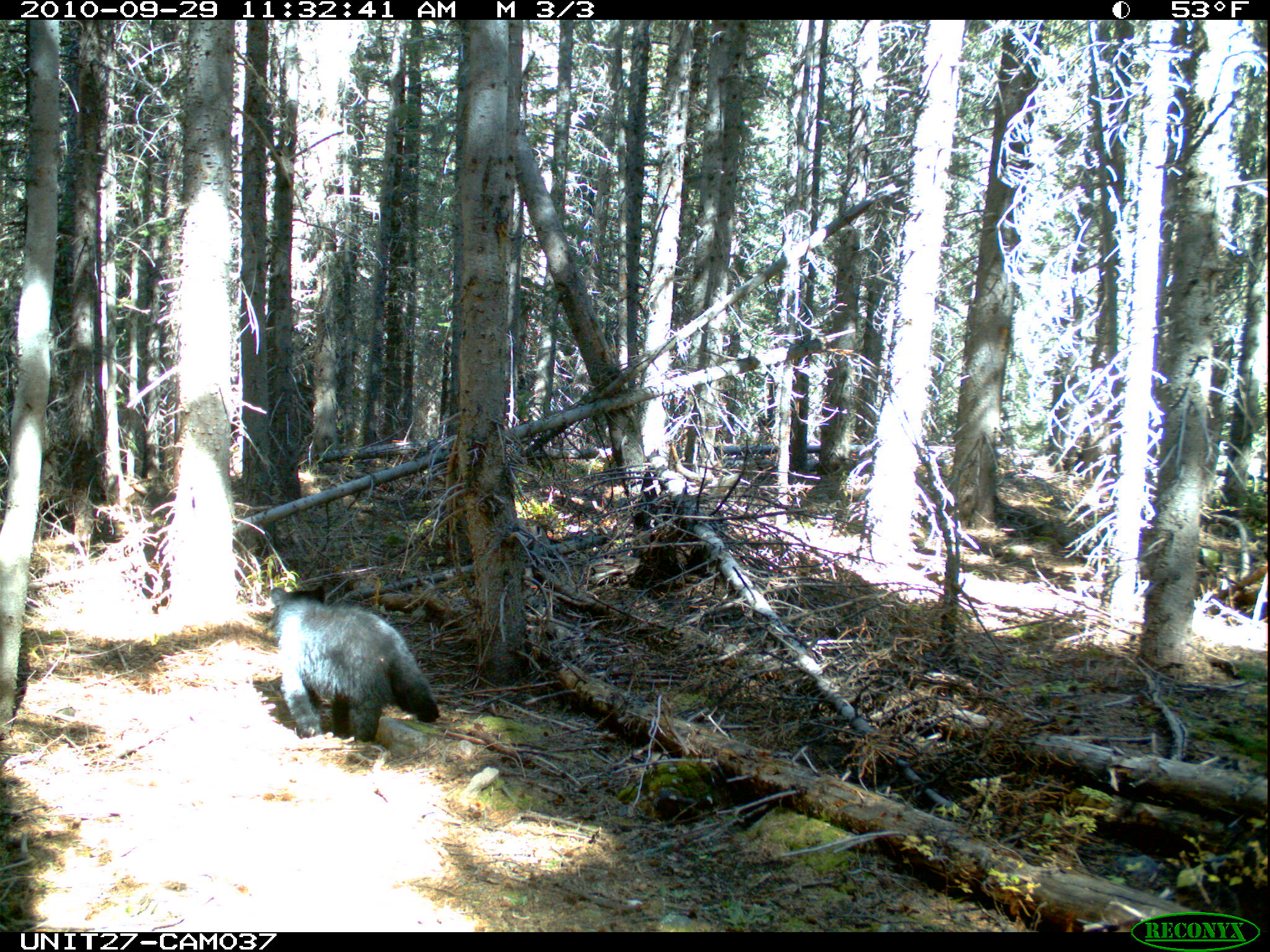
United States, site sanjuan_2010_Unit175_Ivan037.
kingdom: Animalia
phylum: Chordata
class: Mammalia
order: Carnivora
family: Ursidae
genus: Ursus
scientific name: Ursus americanus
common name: american black bear